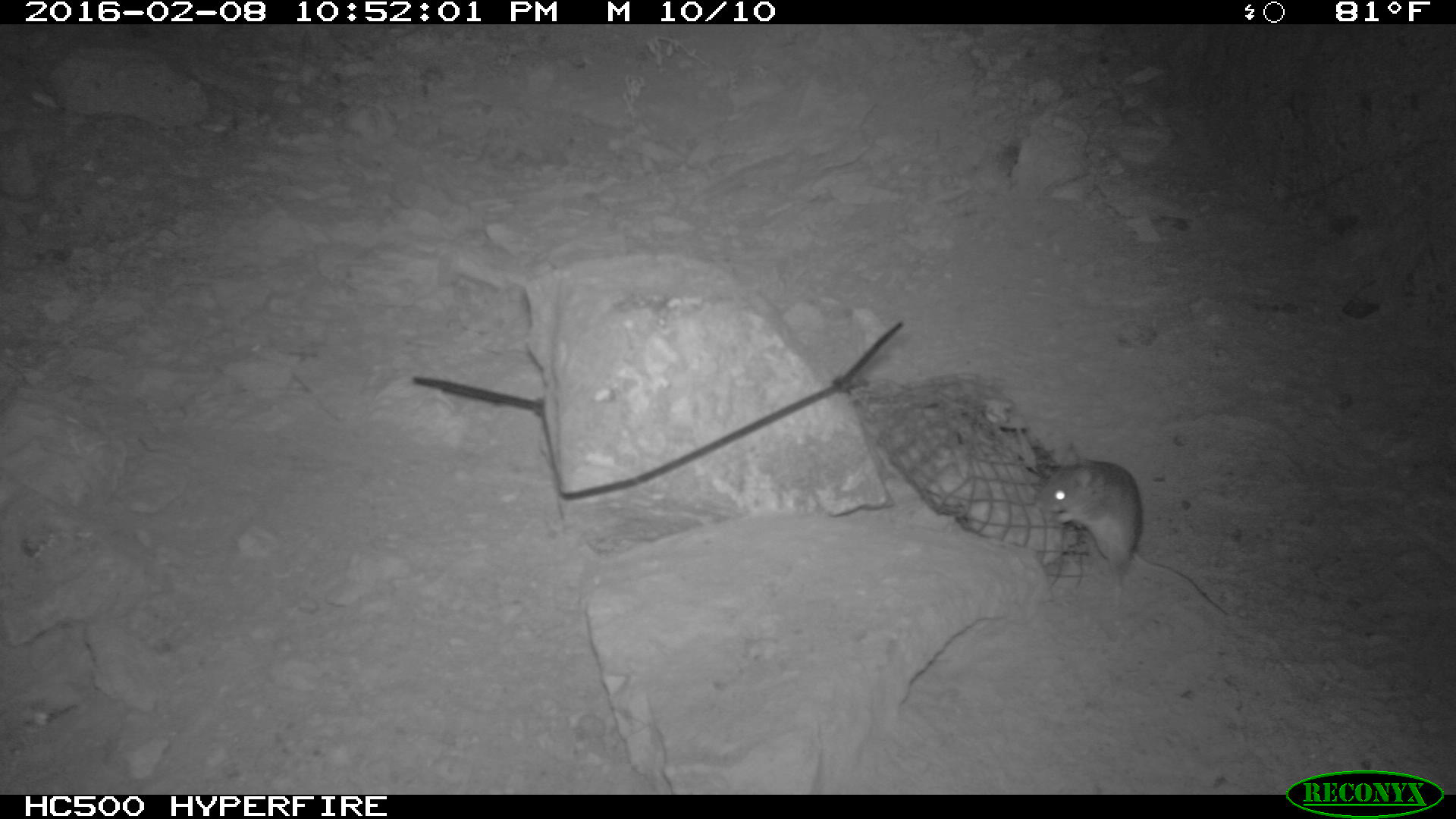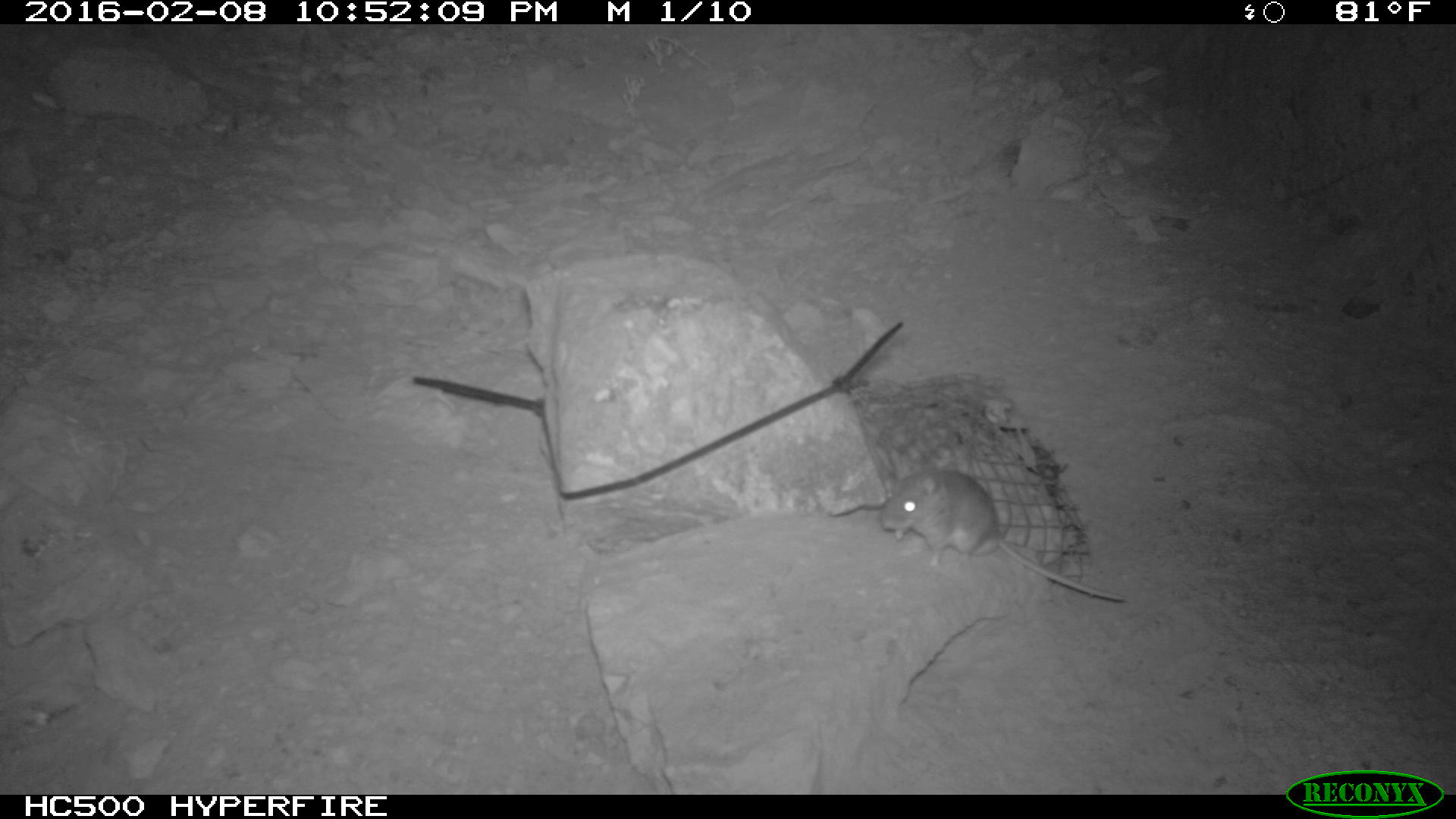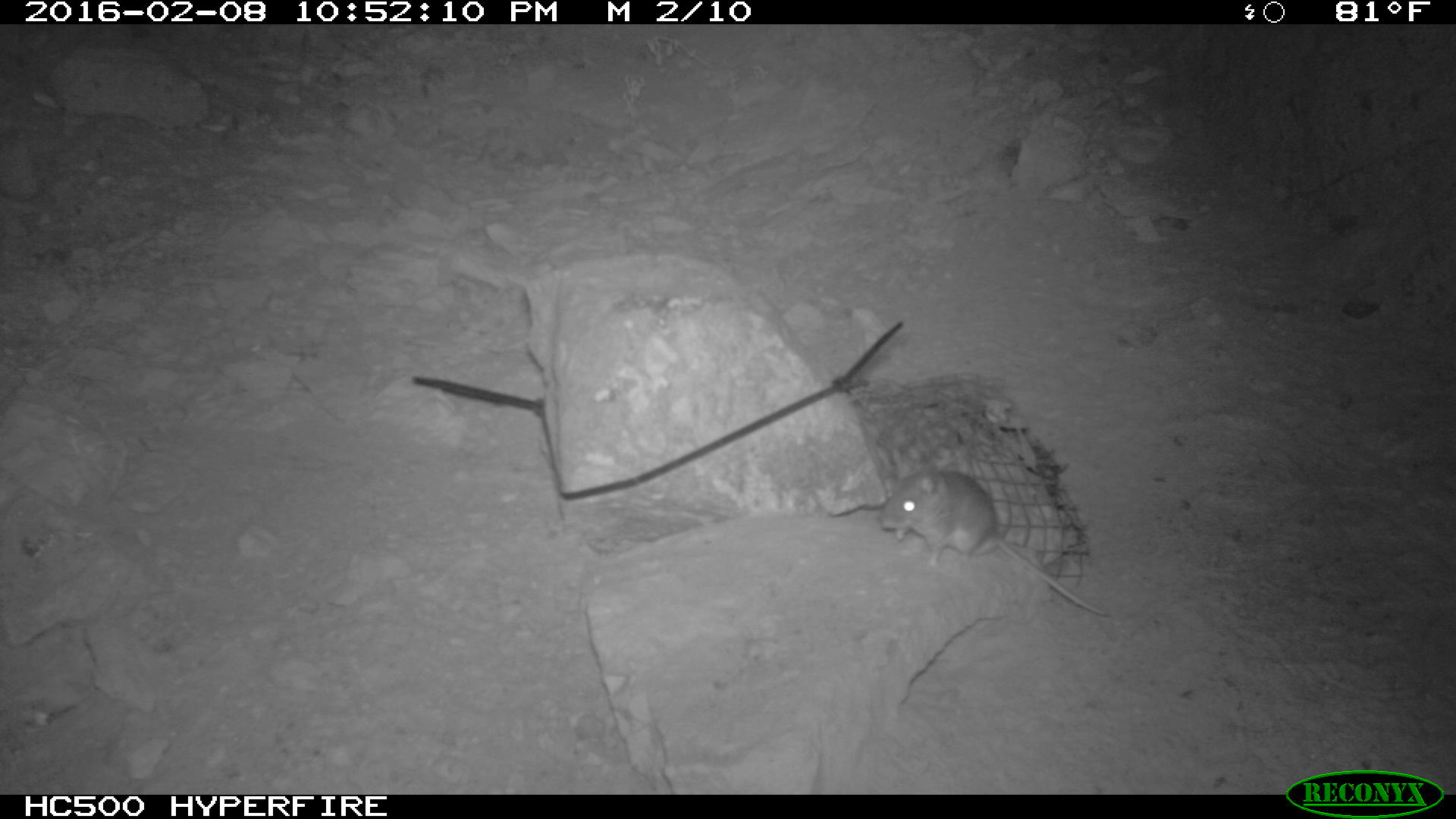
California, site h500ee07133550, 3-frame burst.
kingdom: Animalia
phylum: Chordata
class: Mammalia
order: Rodentia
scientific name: Rodentia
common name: rodent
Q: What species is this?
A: Rodent (Rodentia).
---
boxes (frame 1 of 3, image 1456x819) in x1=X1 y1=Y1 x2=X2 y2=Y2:
rodent: x1=1034 y1=442 x2=1234 y2=621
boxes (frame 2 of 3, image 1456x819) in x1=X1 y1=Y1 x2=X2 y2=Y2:
rodent: x1=877 y1=461 x2=1127 y2=606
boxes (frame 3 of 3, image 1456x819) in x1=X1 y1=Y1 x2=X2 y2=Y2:
rodent: x1=877 y1=466 x2=1112 y2=618